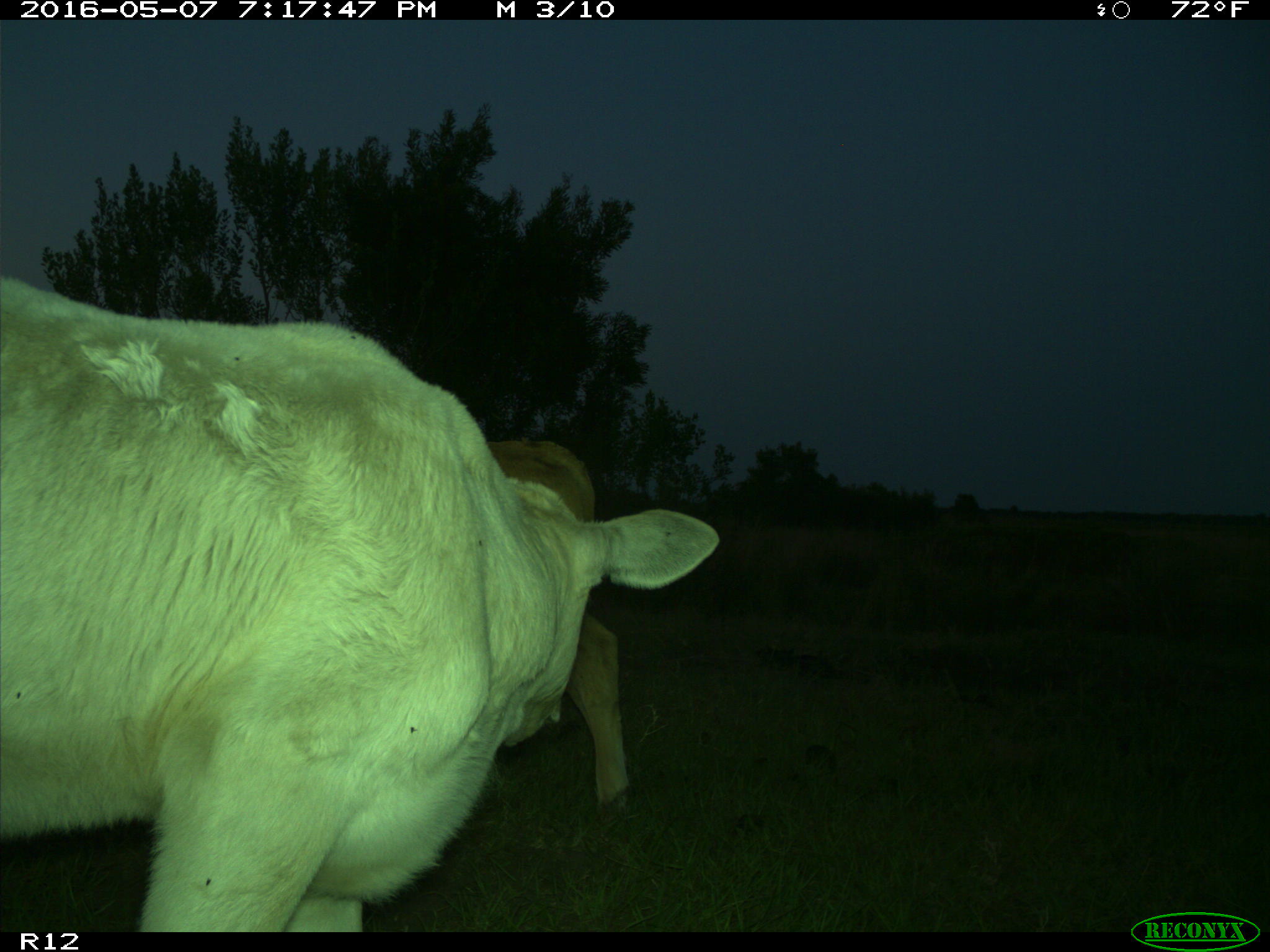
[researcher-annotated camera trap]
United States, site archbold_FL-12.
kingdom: Animalia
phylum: Chordata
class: Mammalia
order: Artiodactyla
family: Bovidae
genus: Bos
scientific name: Bos taurus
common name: domestic cow